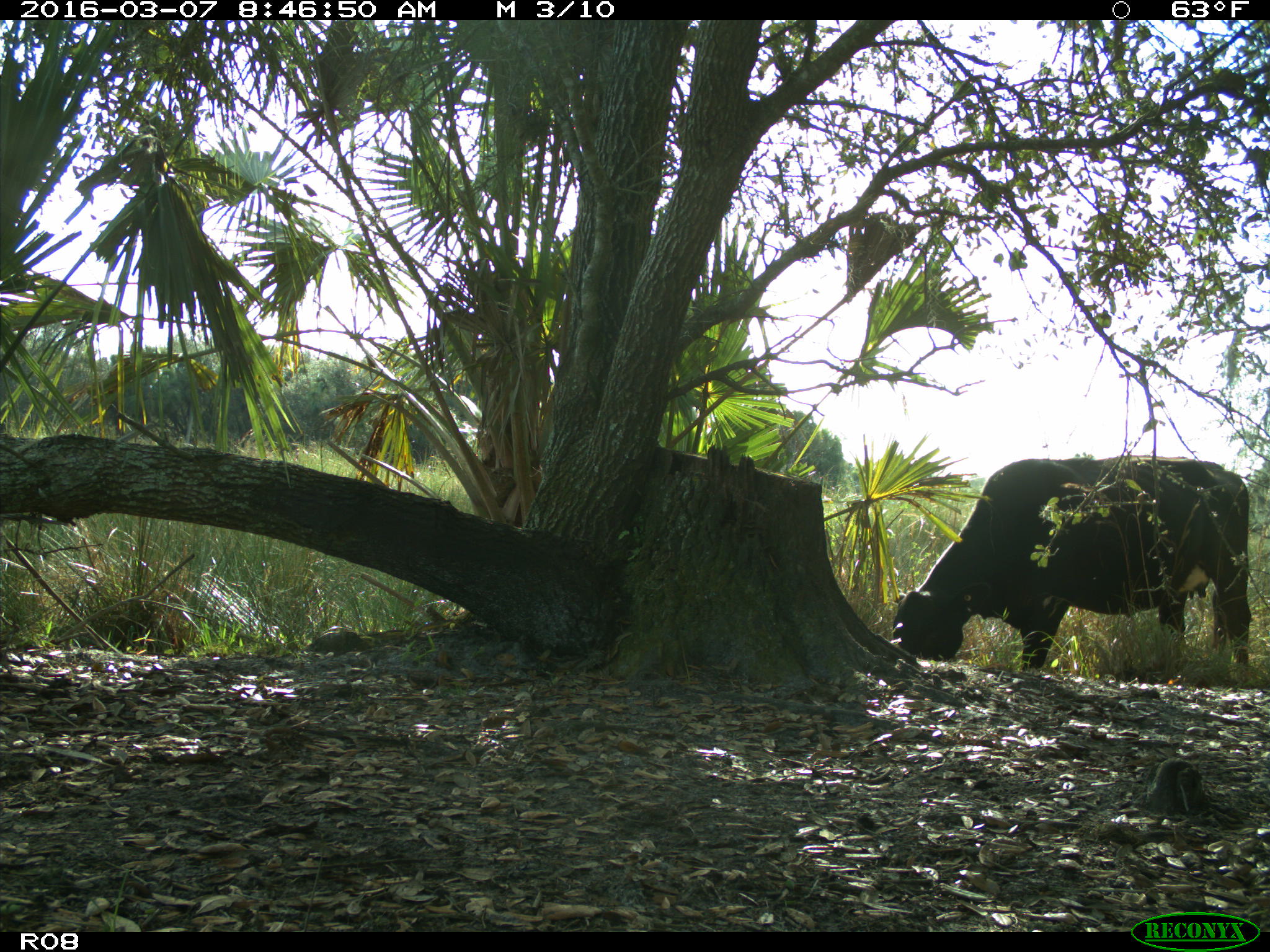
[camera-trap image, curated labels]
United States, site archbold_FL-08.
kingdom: Animalia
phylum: Chordata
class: Mammalia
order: Artiodactyla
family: Bovidae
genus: Bos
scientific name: Bos taurus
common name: domestic cow